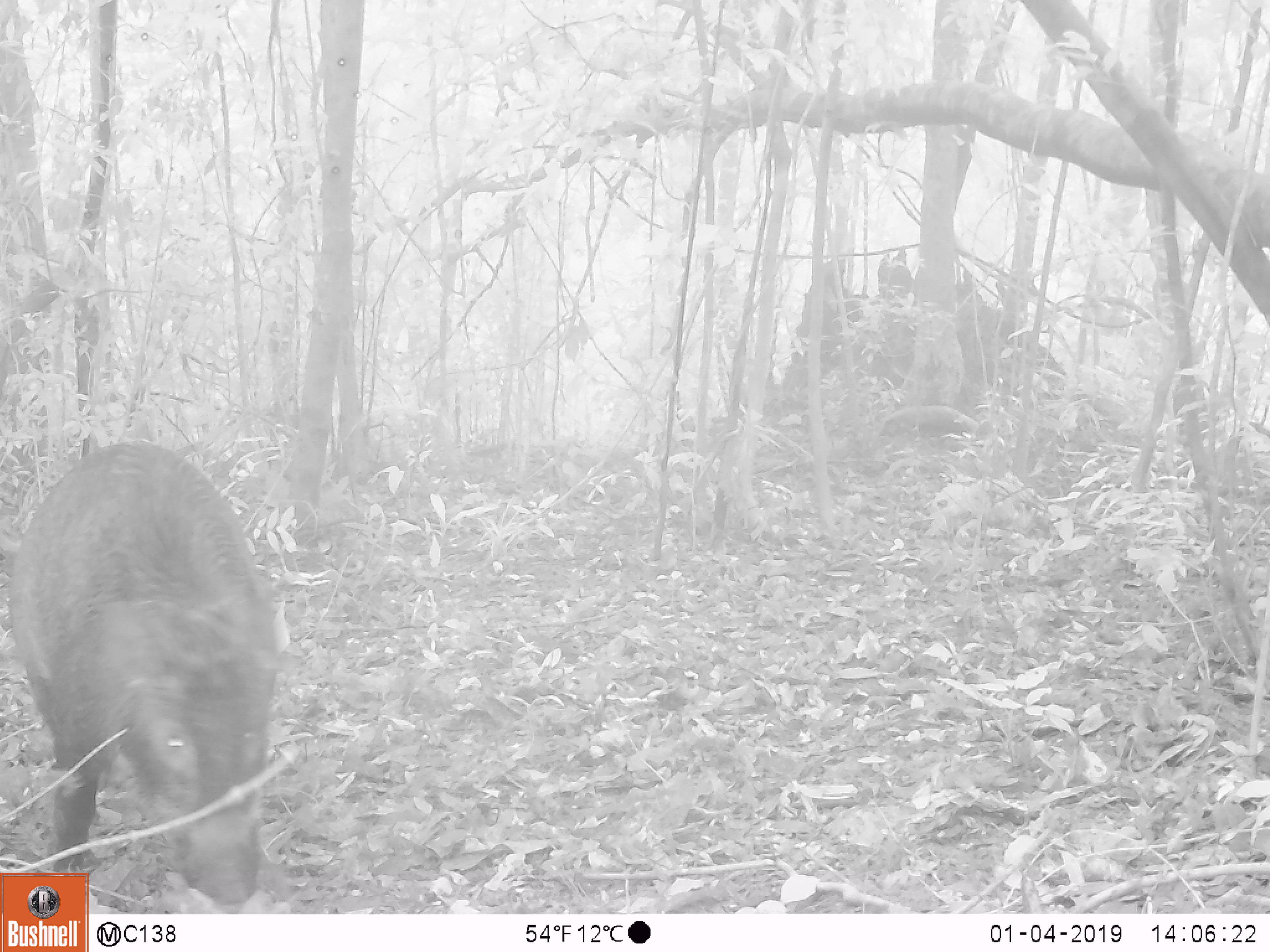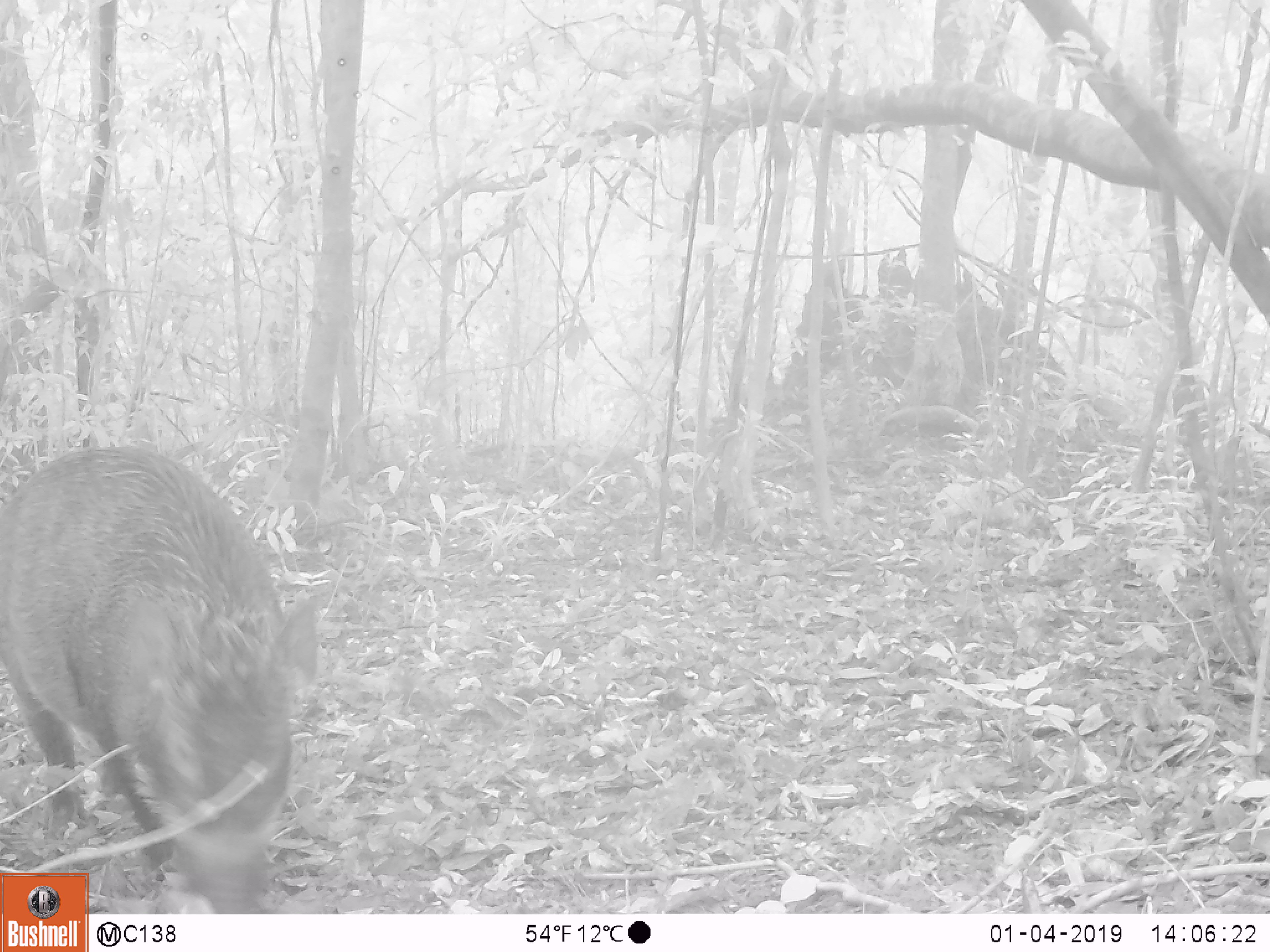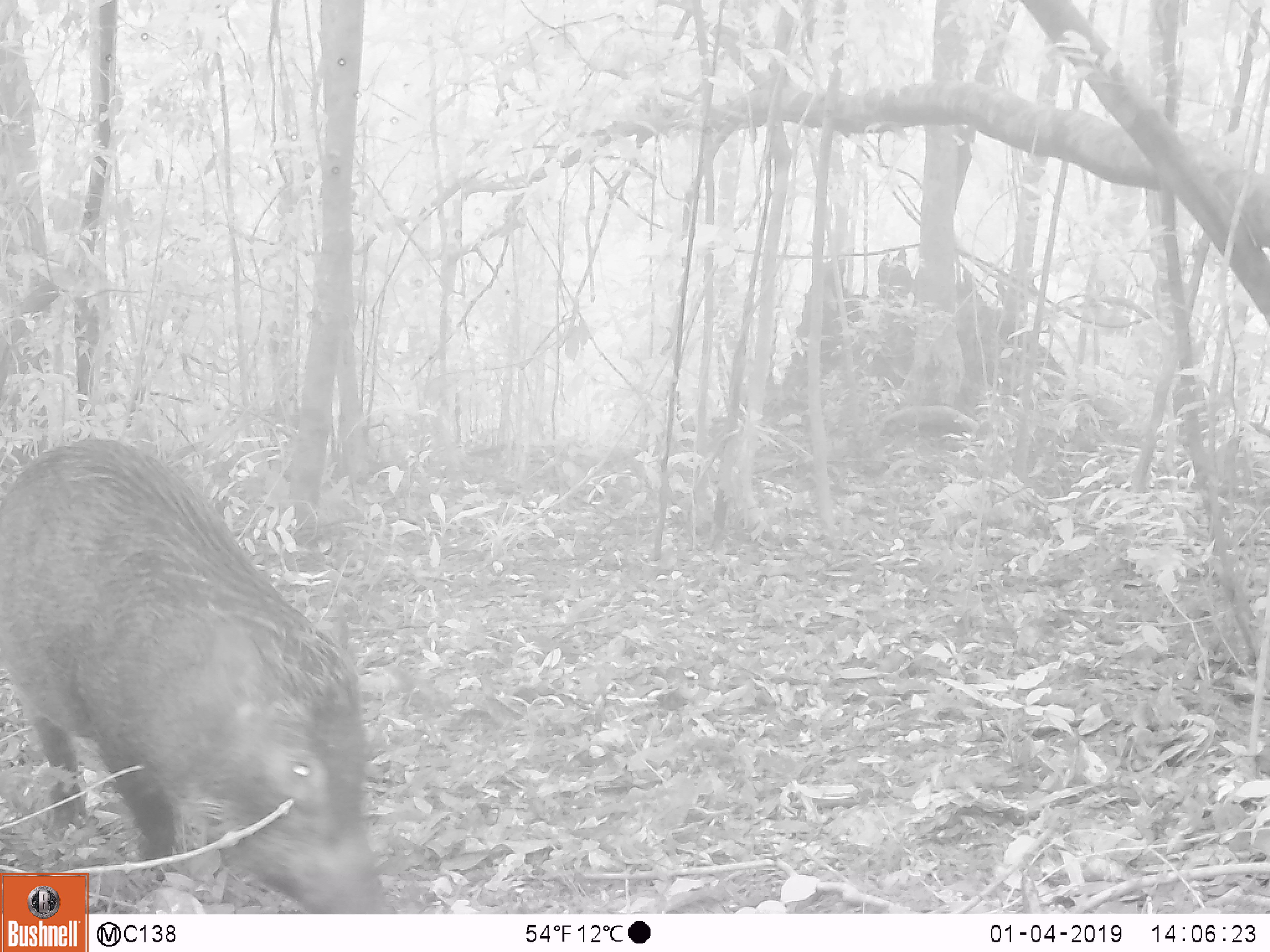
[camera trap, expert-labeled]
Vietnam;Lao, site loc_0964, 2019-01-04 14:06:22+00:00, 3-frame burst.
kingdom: Animalia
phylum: Chordata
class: Mammalia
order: Artiodactyla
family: Suidae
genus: Sus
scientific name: Sus scrofa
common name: eurasian wild pig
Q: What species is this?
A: Eurasian wild pig (Sus scrofa).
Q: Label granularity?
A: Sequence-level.